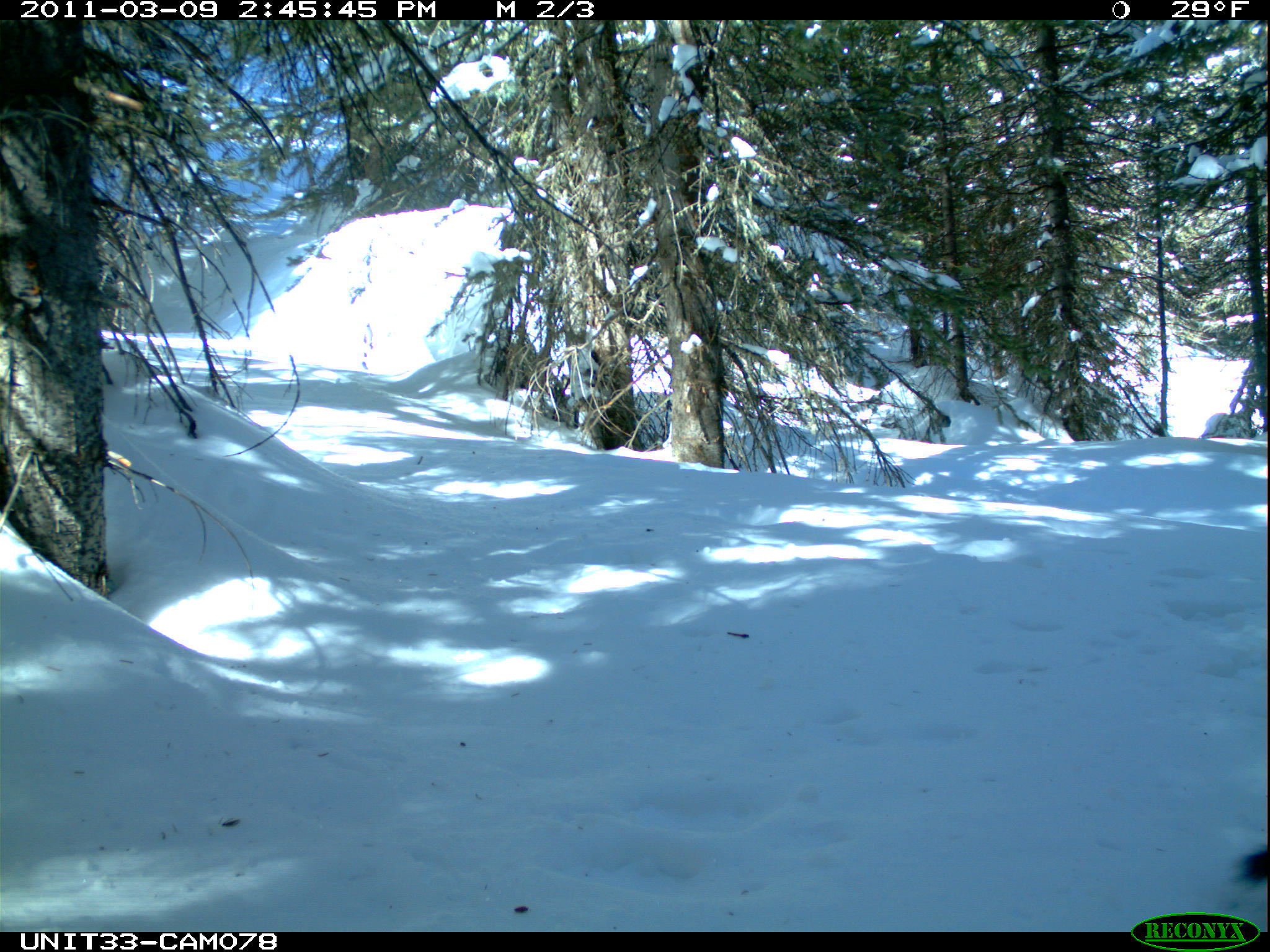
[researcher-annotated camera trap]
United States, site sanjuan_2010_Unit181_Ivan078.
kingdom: Animalia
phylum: Chordata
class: Mammalia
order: Rodentia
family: Sciuridae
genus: Tamiasciurus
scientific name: Tamiasciurus hudsonicus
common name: american red squirrel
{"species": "Tamiasciurus hudsonicus (american red squirrel)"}